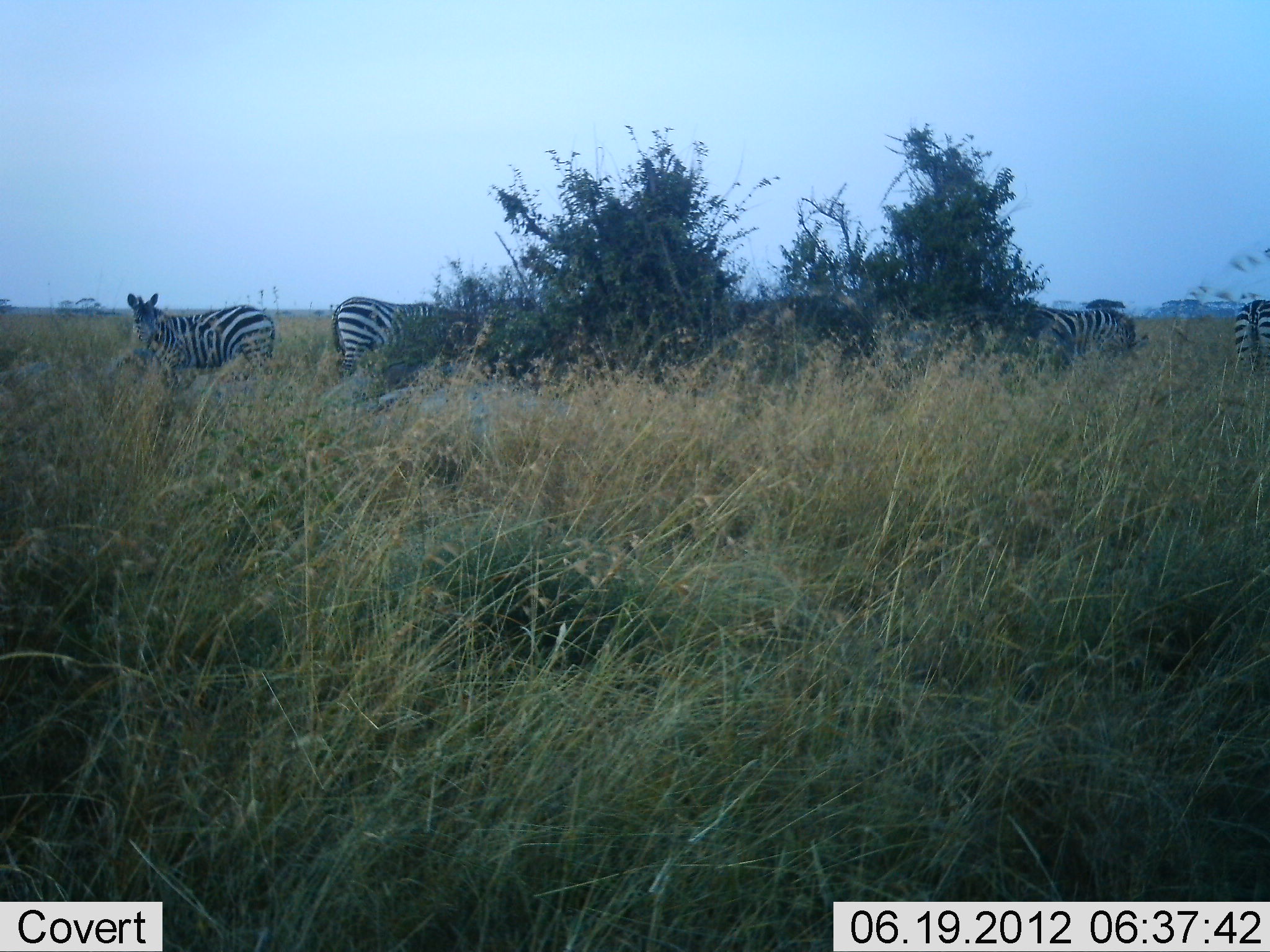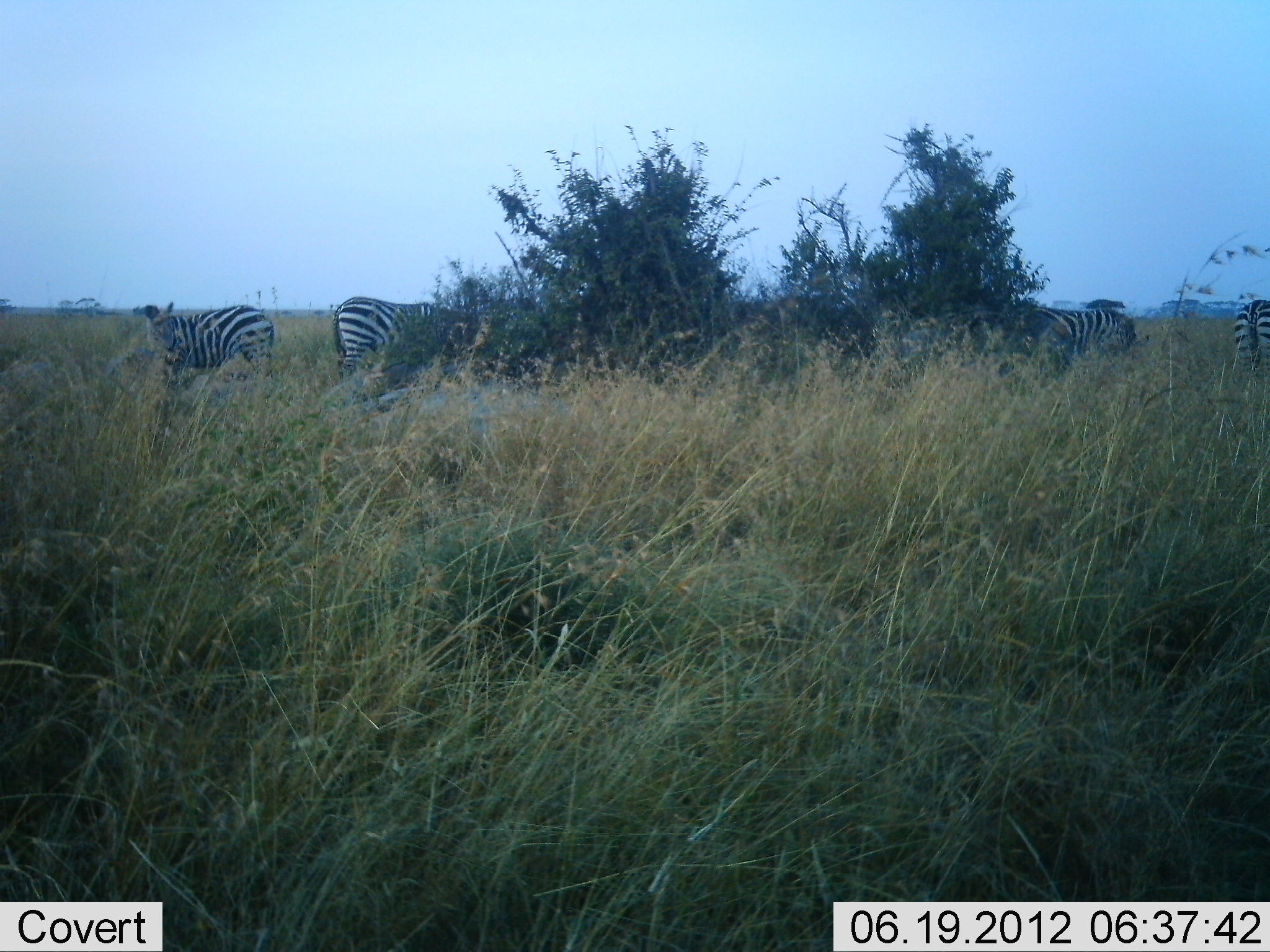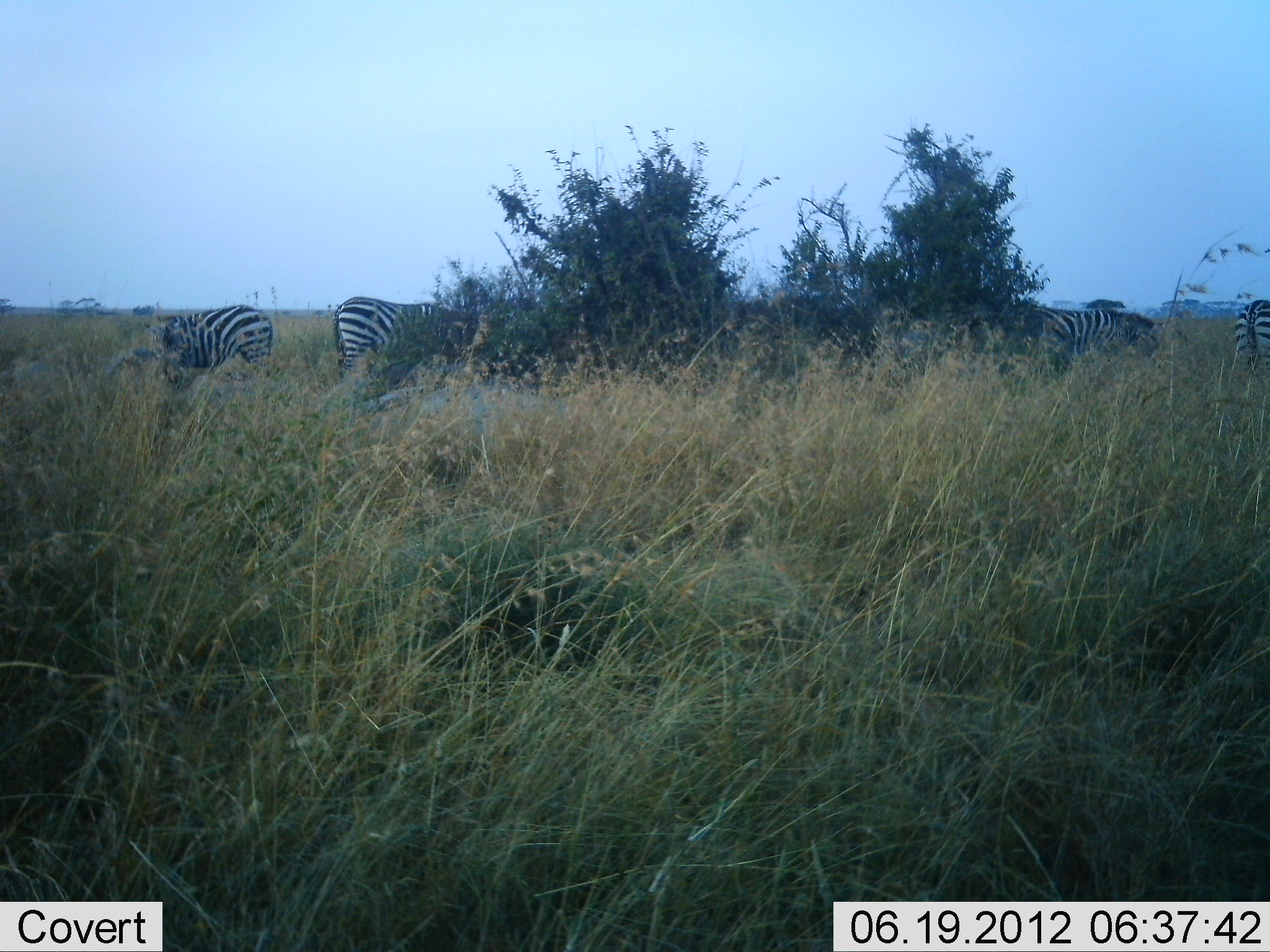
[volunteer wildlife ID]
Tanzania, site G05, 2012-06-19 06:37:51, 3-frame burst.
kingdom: Animalia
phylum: Chordata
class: Mammalia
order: Perissodactyla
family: Equidae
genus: Equus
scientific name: Equus quagga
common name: plains zebra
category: zebra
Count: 4.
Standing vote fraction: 100%.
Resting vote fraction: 0%.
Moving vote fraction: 0%.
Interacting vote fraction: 0%.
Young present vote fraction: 0%.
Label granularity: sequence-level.